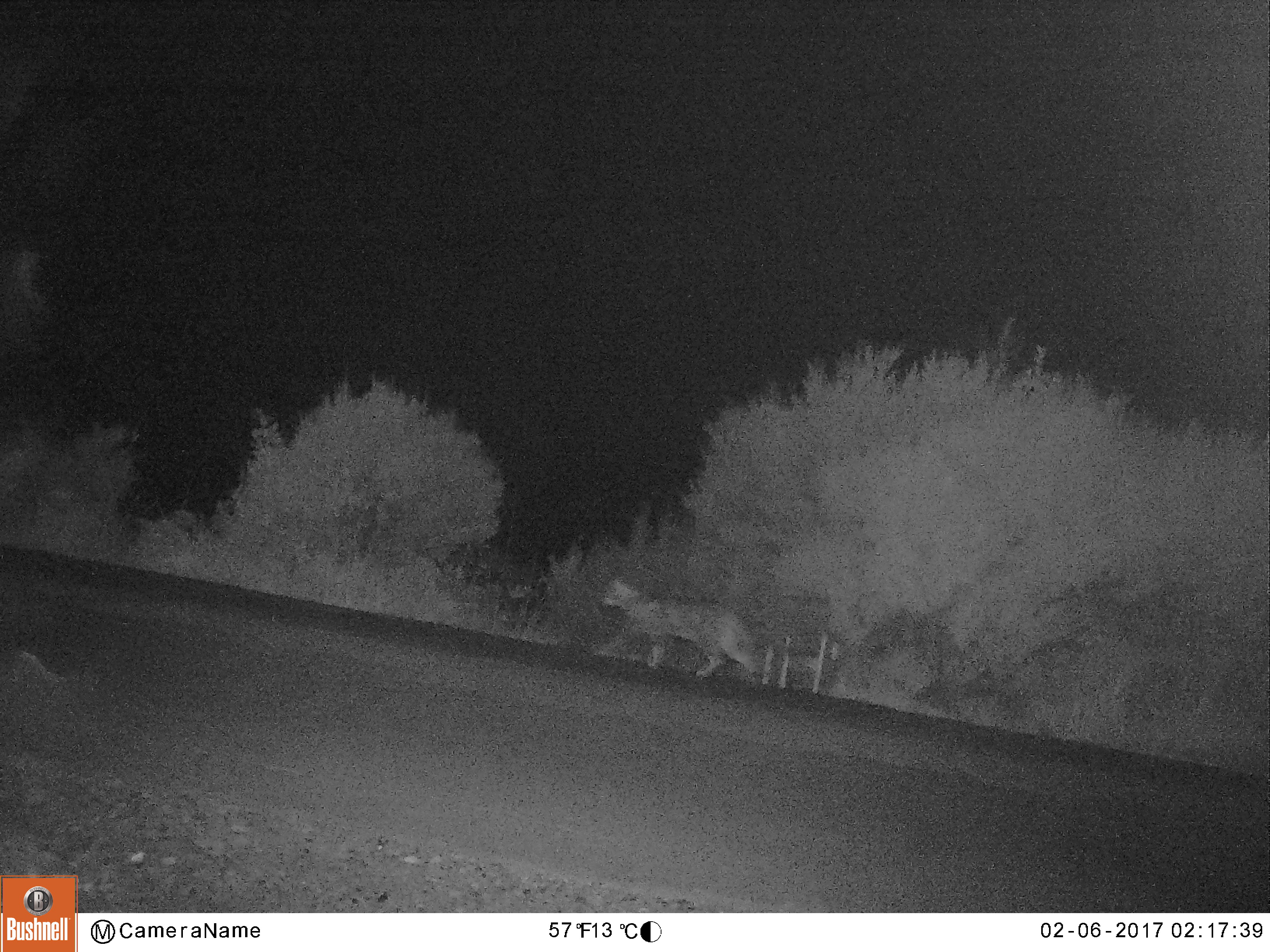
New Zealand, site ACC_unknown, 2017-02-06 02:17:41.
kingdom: Animalia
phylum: Chordata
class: Mammalia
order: Carnivora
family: Felidae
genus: Felis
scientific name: Felis catus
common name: domestic cat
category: cat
Cat (domestic cat) (Felis catus).